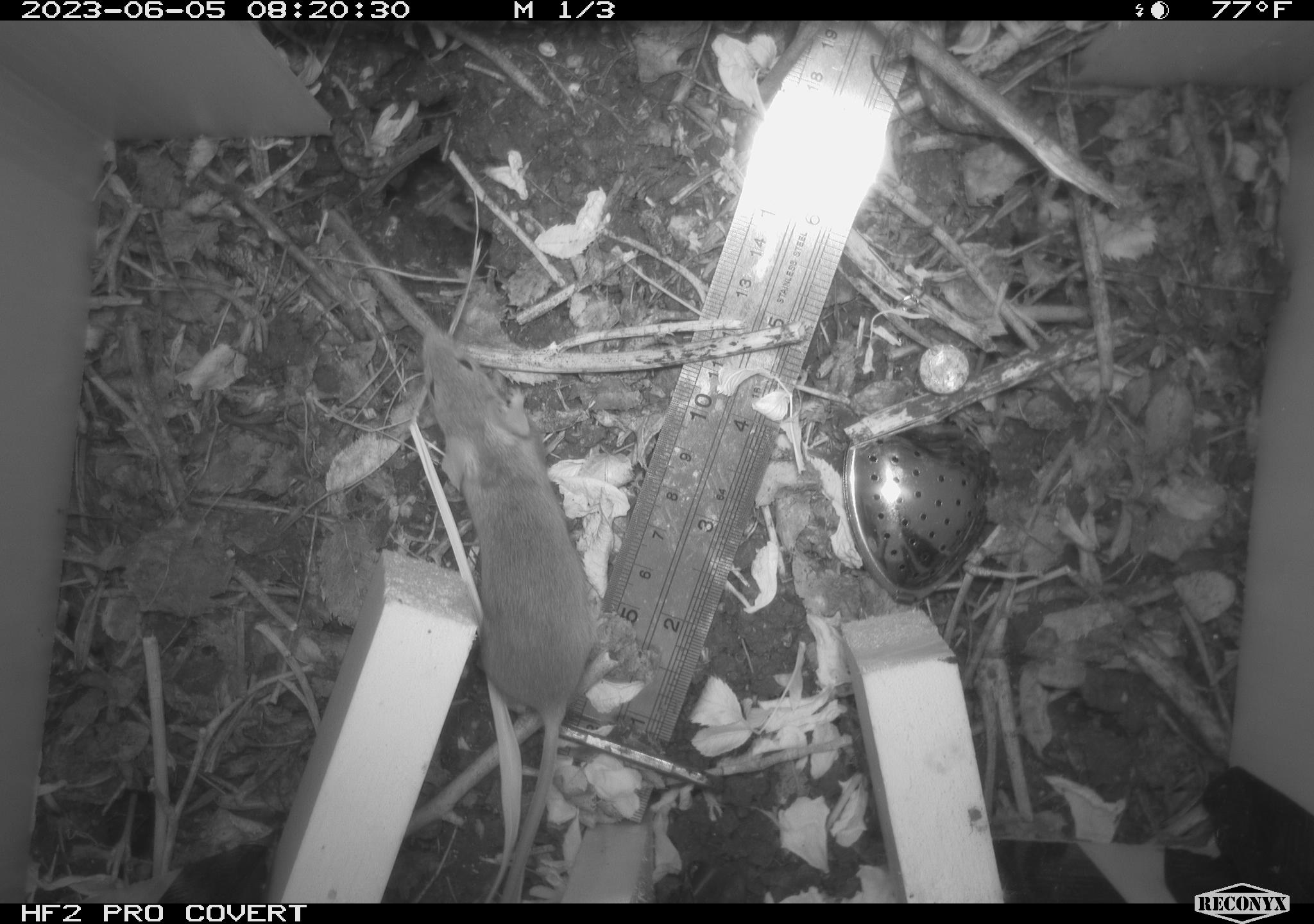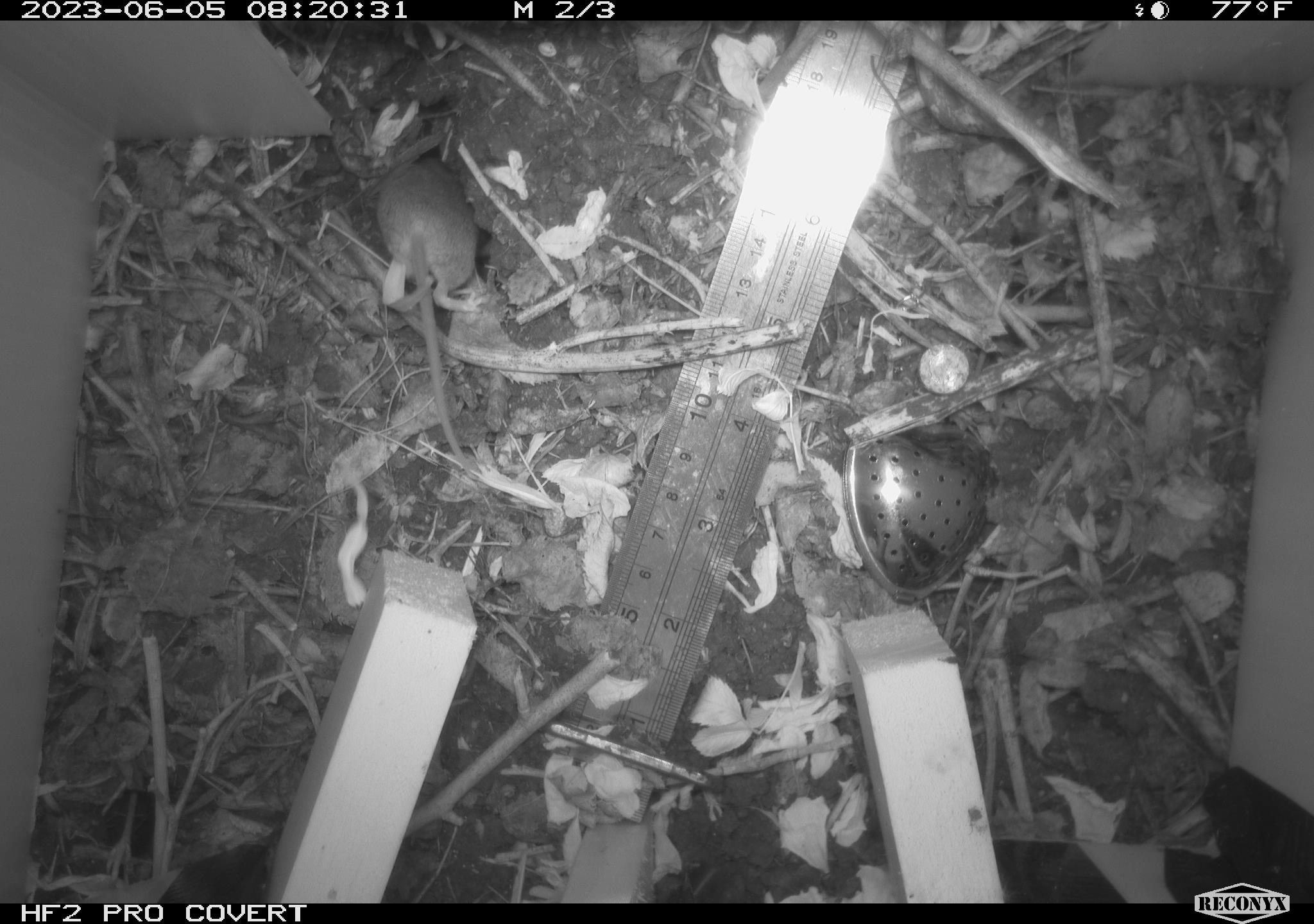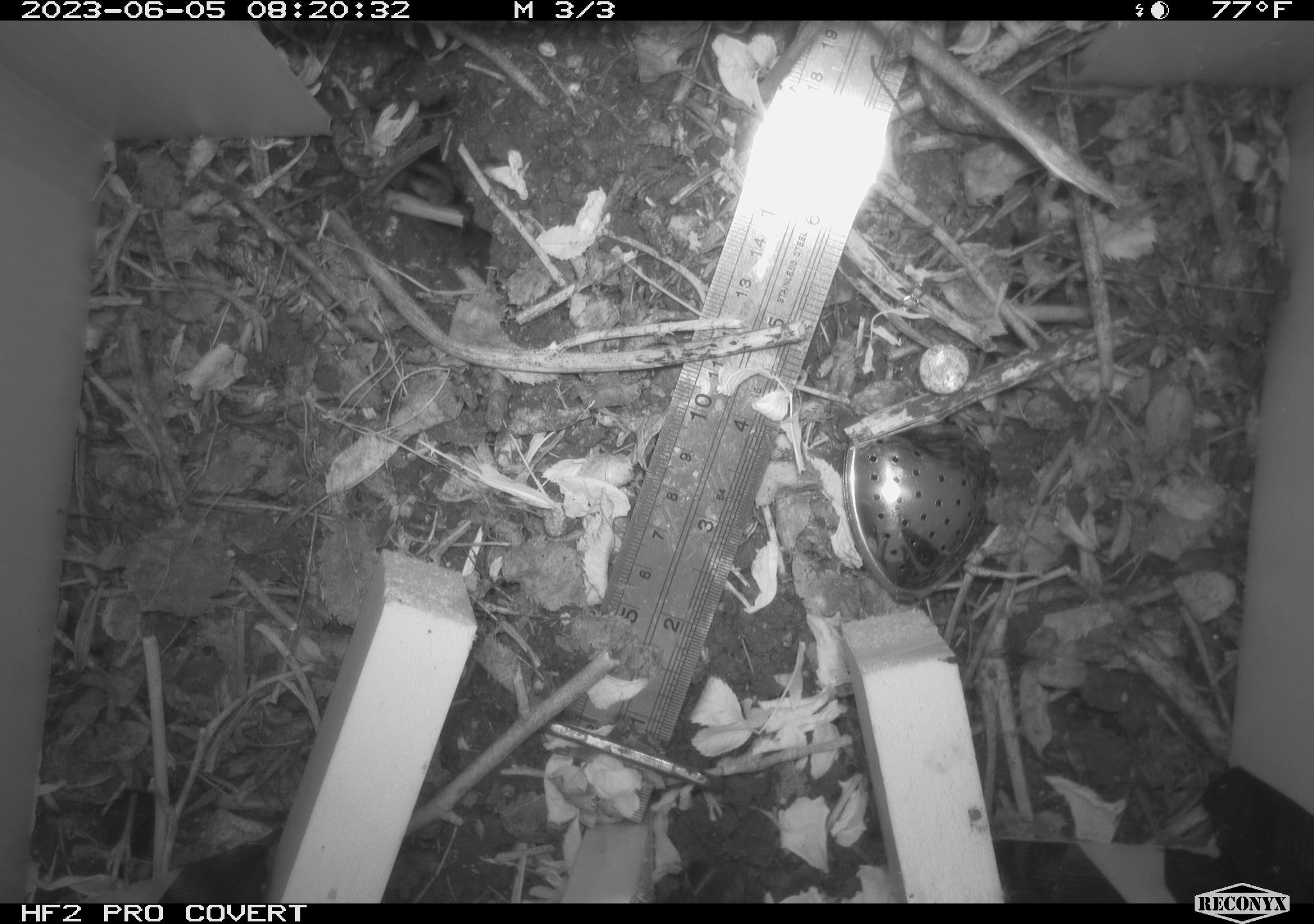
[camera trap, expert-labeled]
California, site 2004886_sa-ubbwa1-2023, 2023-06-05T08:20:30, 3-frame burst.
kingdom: Animalia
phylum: Chordata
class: Mammalia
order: Rodentia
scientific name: Rodentia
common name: rodent